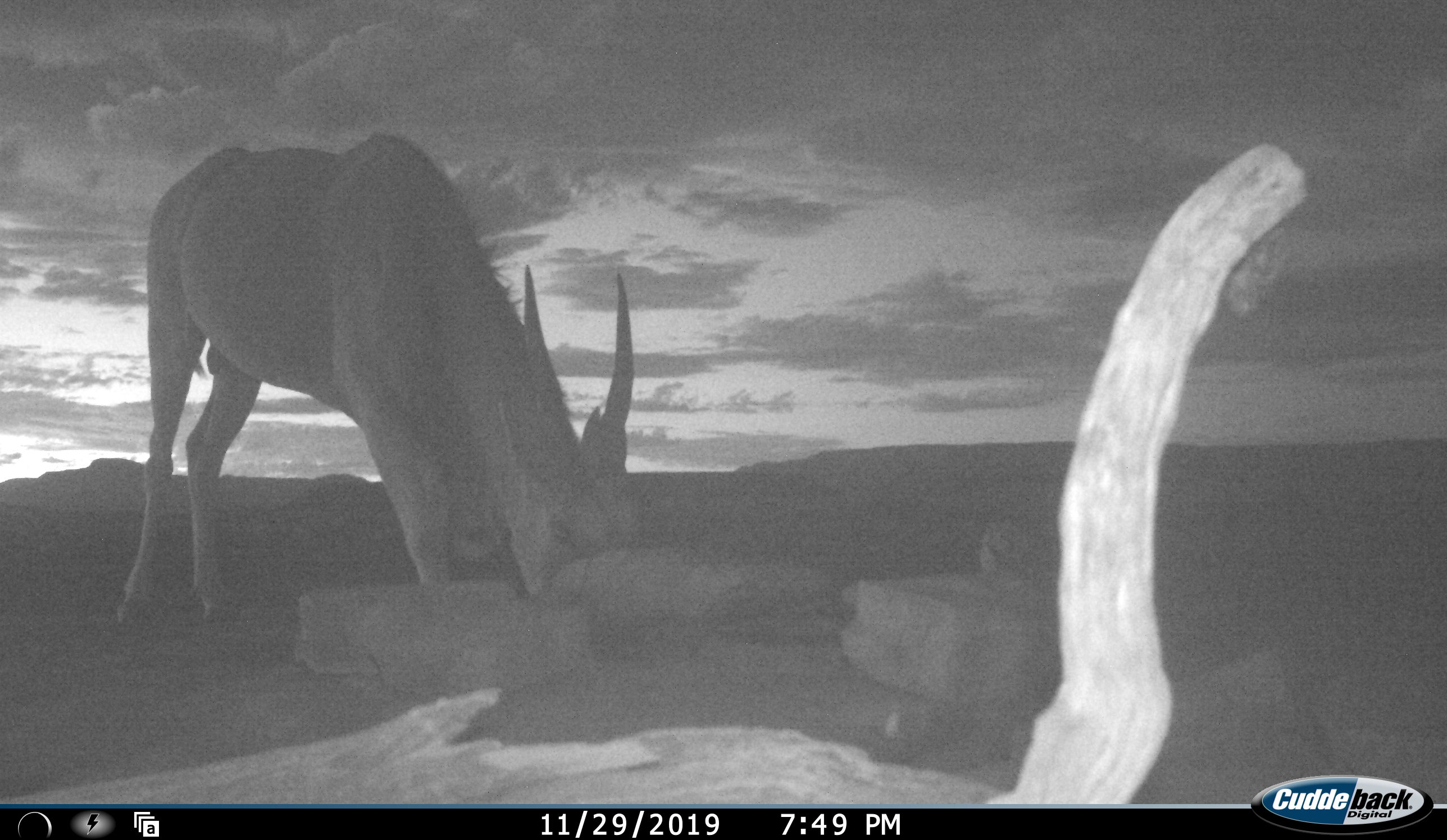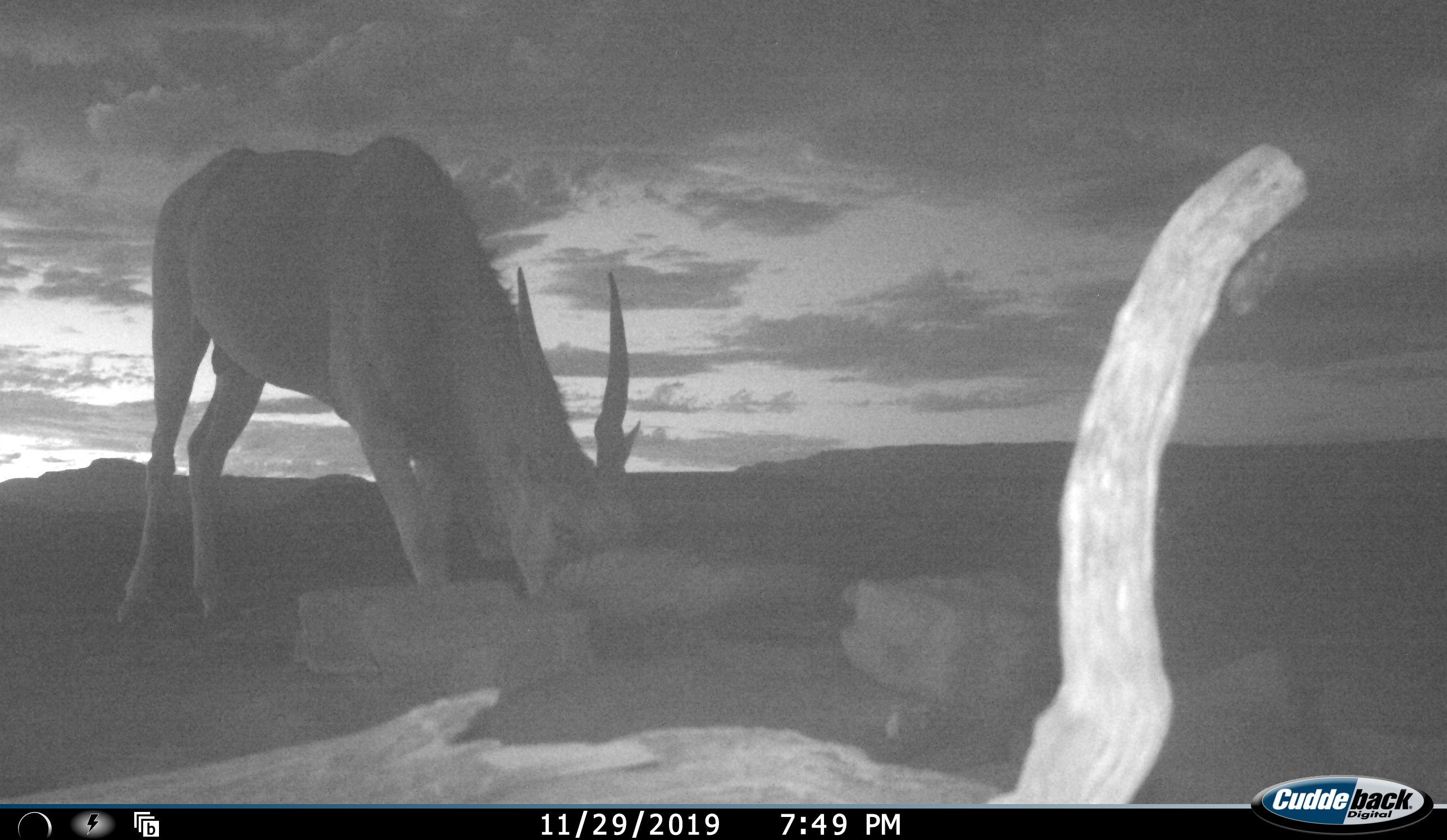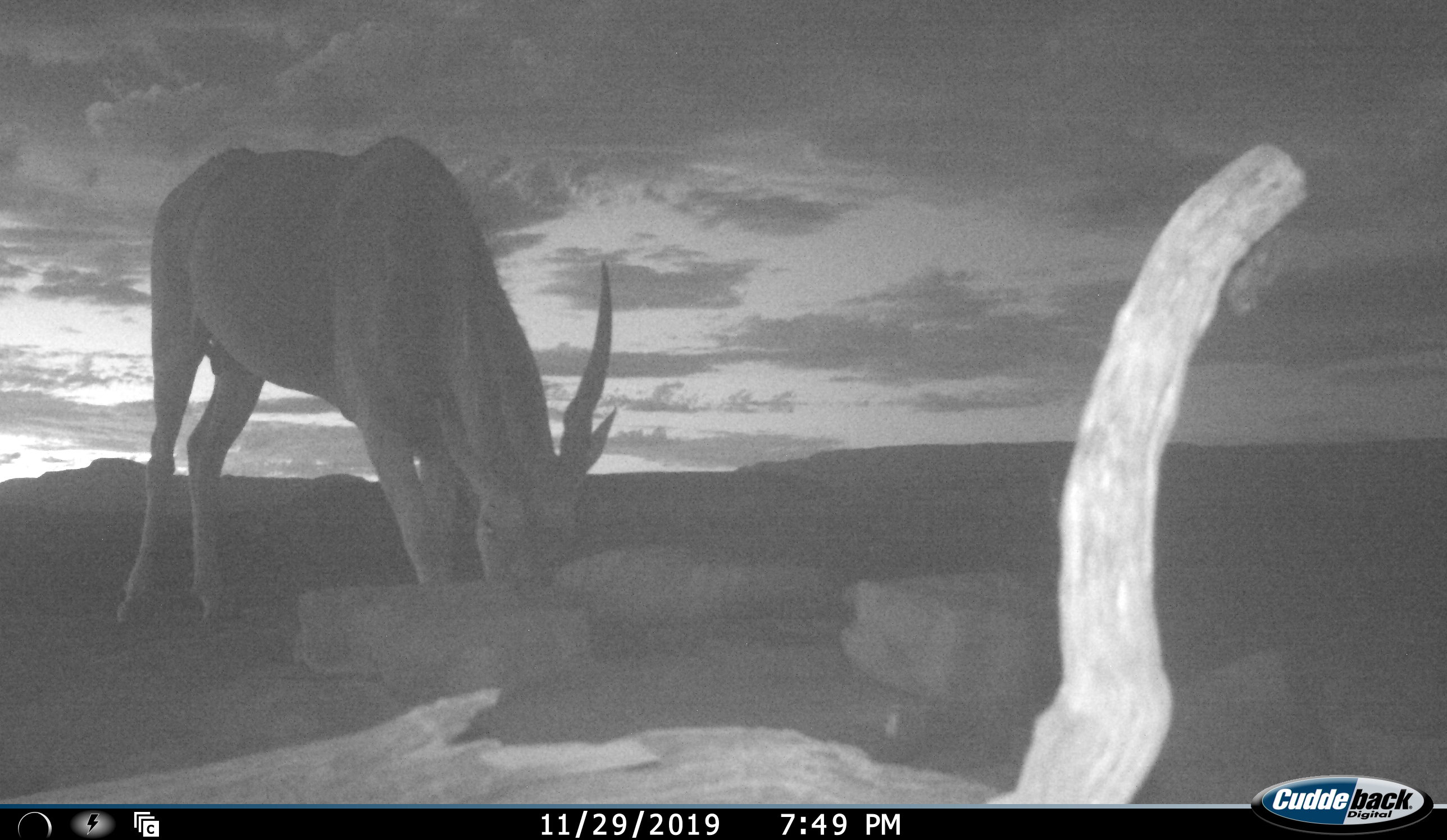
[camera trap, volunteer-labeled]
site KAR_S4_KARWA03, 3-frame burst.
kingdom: Animalia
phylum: Chordata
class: Mammalia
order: Artiodactyla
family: Bovidae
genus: Tragelaphus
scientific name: Tragelaphus oryx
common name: eland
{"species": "eland (Tragelaphus oryx)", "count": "1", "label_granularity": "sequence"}